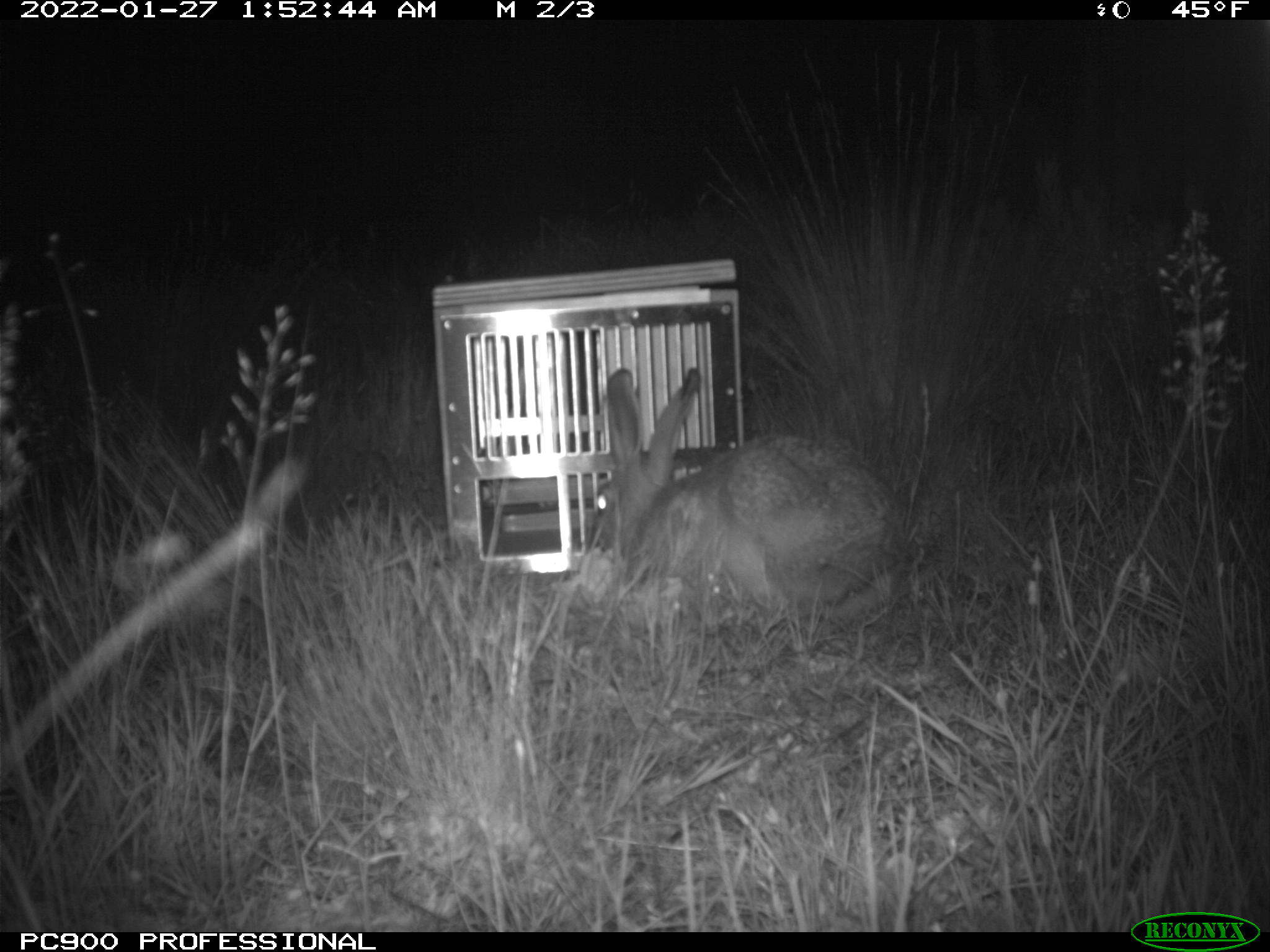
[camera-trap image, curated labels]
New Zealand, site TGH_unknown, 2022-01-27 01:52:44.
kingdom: Animalia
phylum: Chordata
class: Mammalia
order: Lagomorpha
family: Leporidae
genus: Lepus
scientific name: Lepus europaeus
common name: brown hare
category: hare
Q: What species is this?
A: Hare (brown hare) (Lepus europaeus).